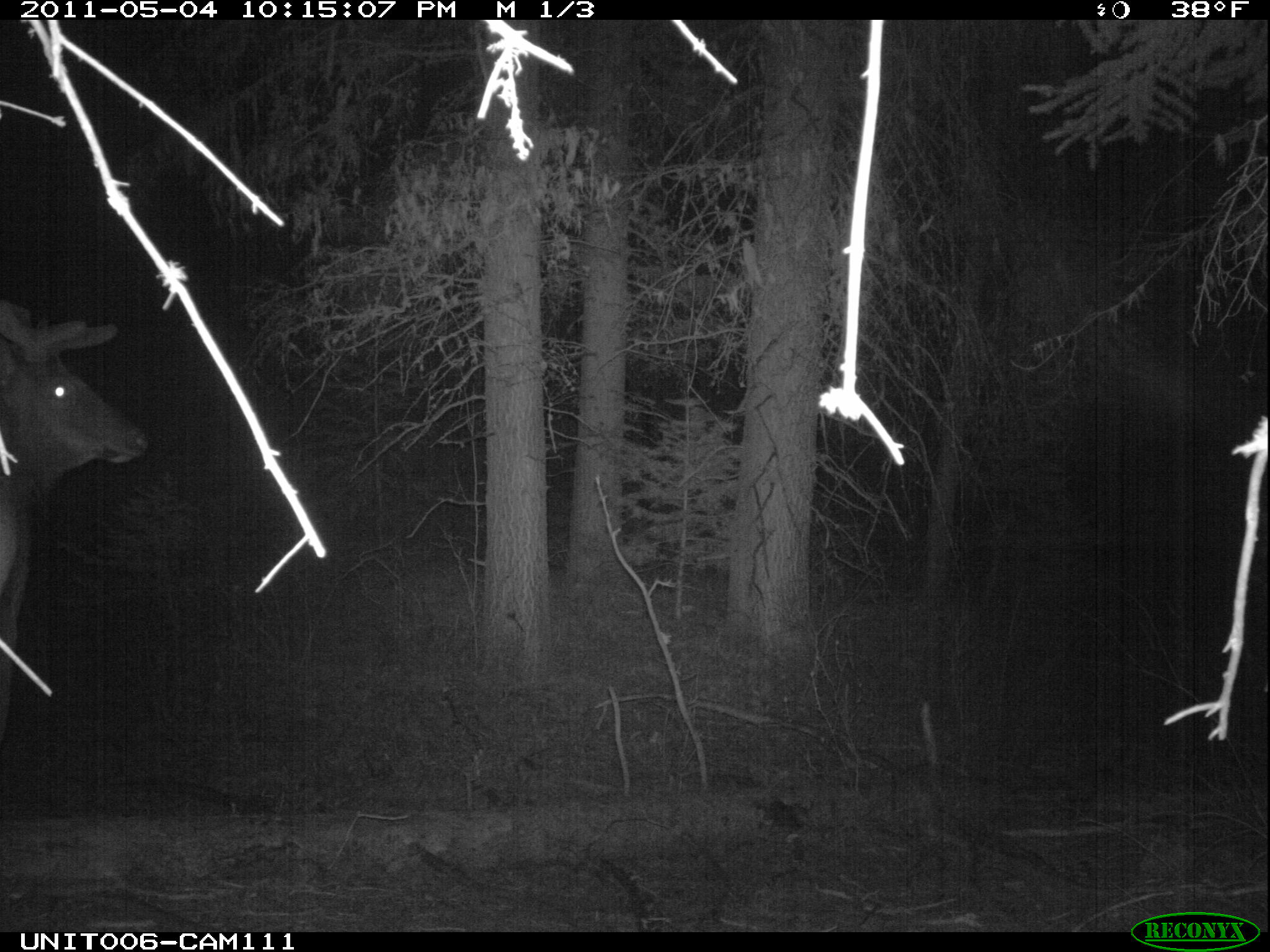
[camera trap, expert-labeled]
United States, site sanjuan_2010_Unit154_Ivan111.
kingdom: Animalia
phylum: Chordata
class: Mammalia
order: Artiodactyla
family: Cervidae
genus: Cervus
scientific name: Cervus elaphus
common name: red deer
Cervus elaphus (red deer).